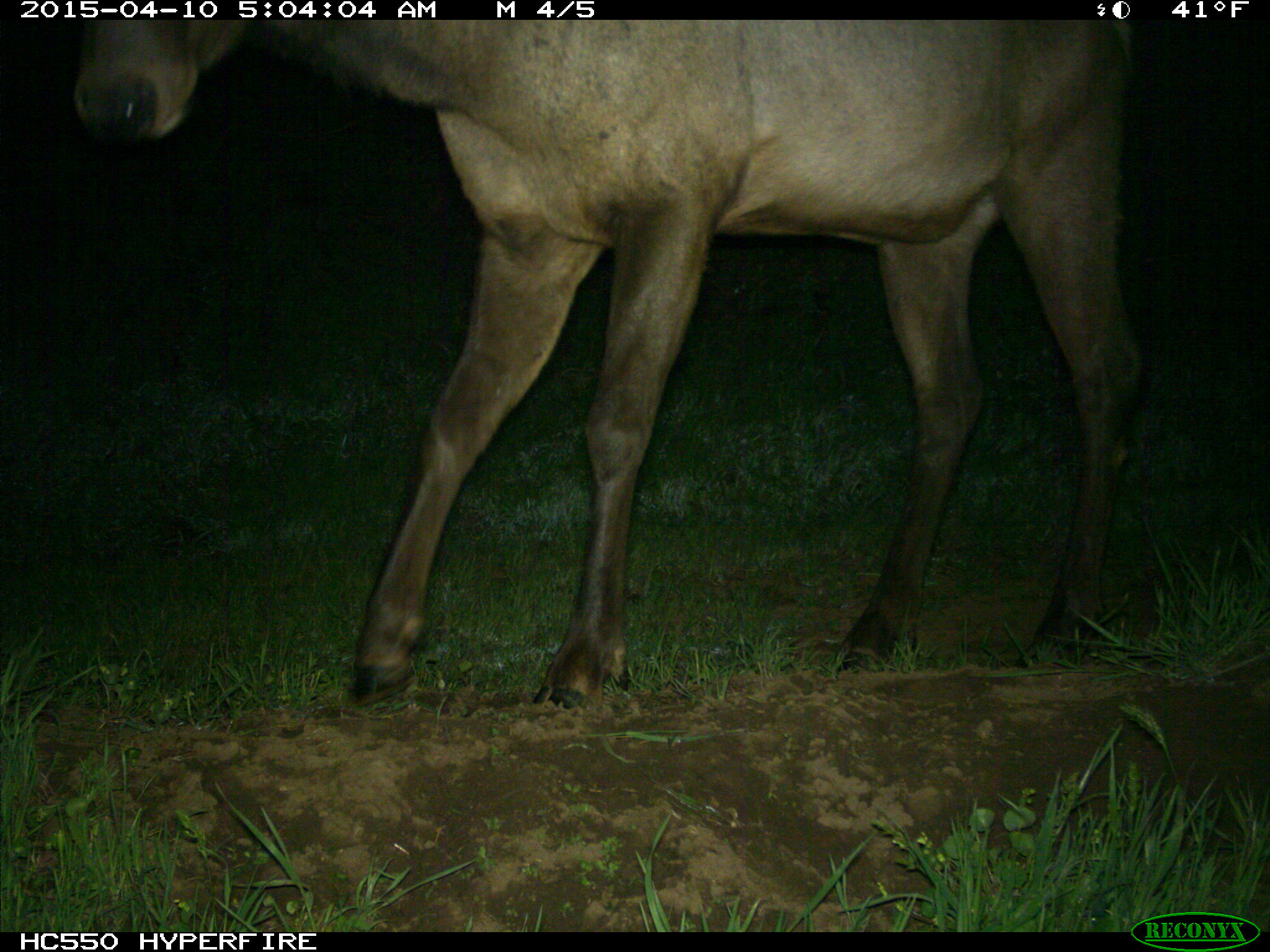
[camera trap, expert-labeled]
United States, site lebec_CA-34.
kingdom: Animalia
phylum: Chordata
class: Mammalia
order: Artiodactyla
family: Cervidae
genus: Cervus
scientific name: Cervus canadensis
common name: elk